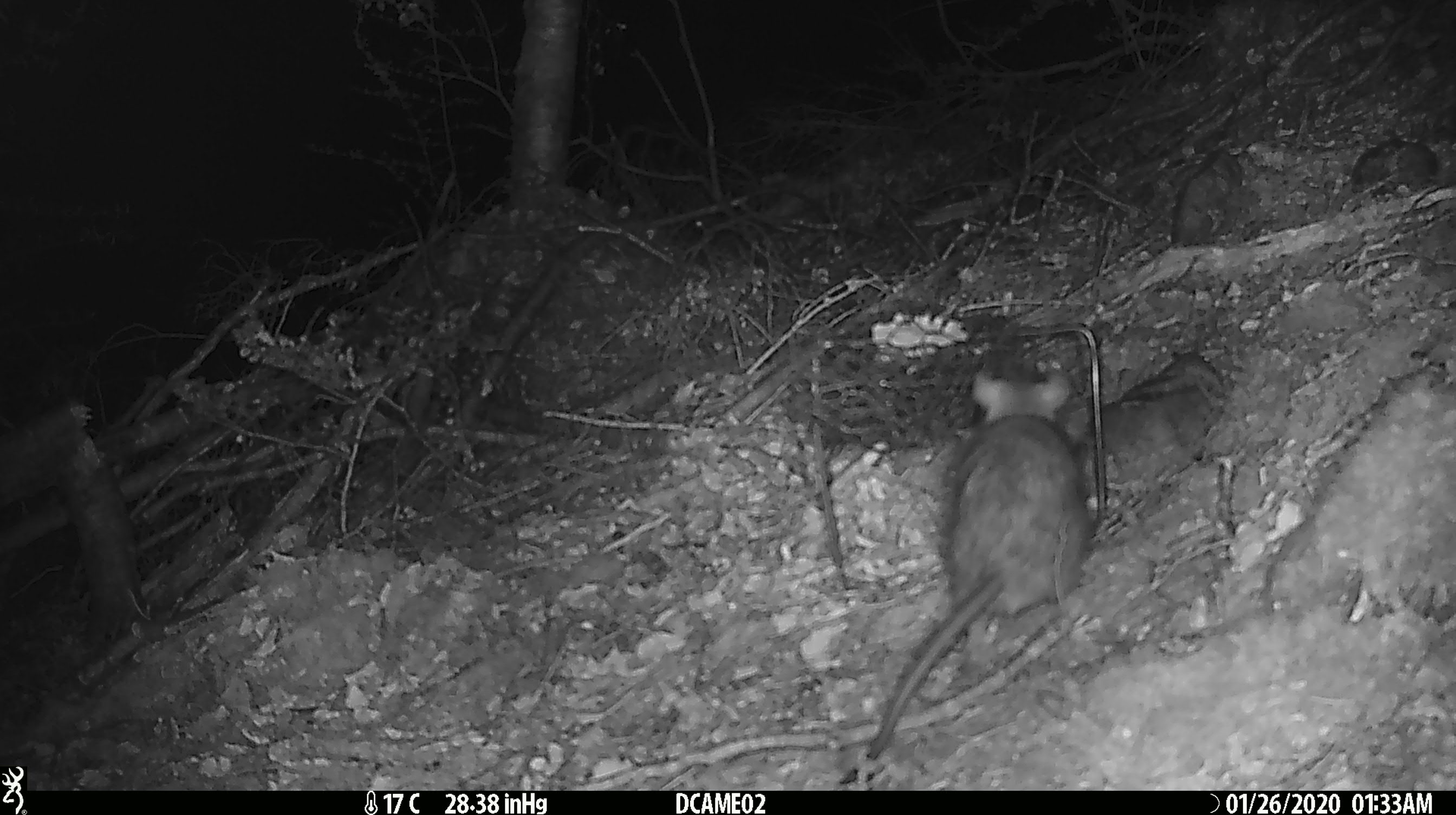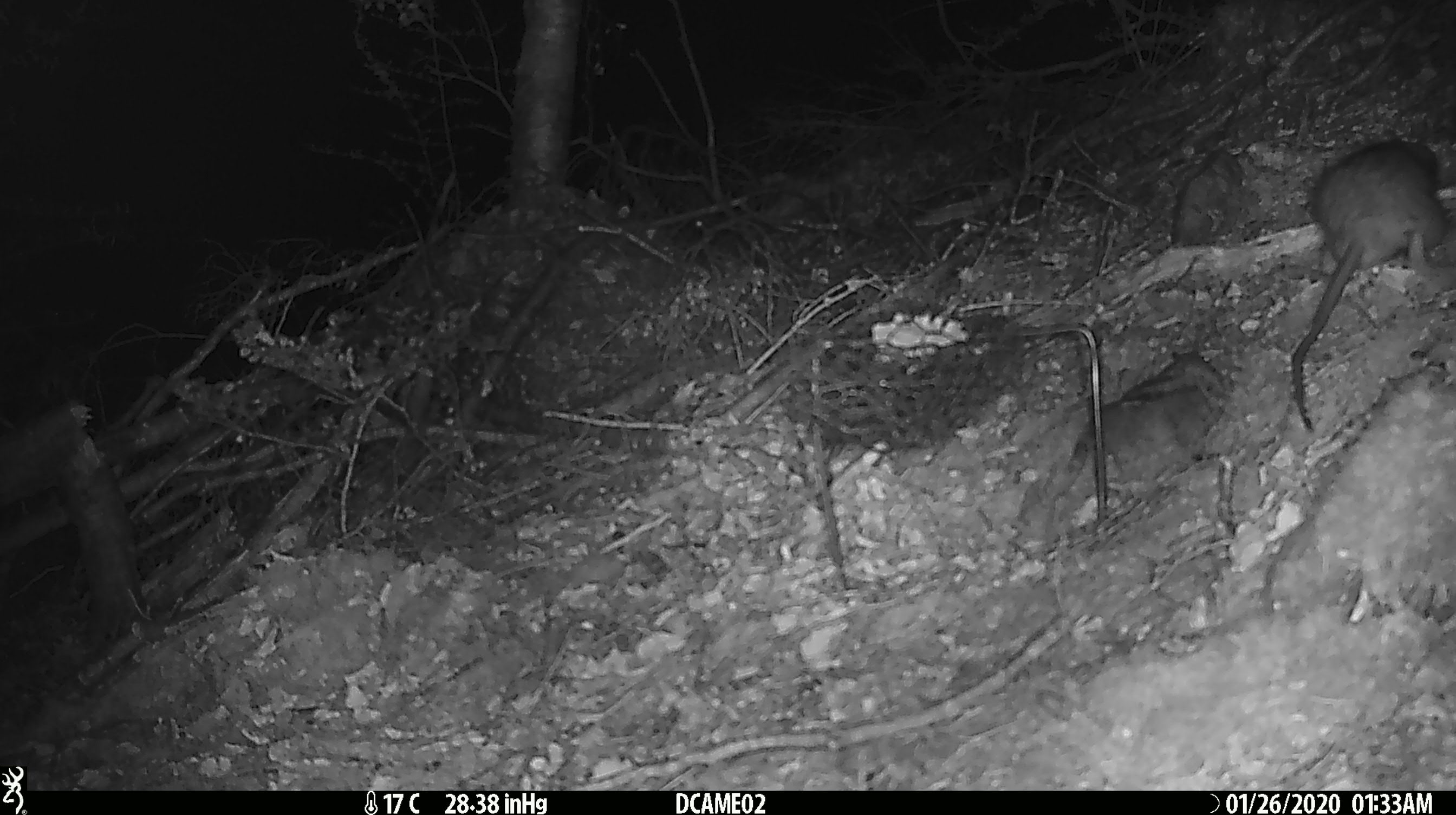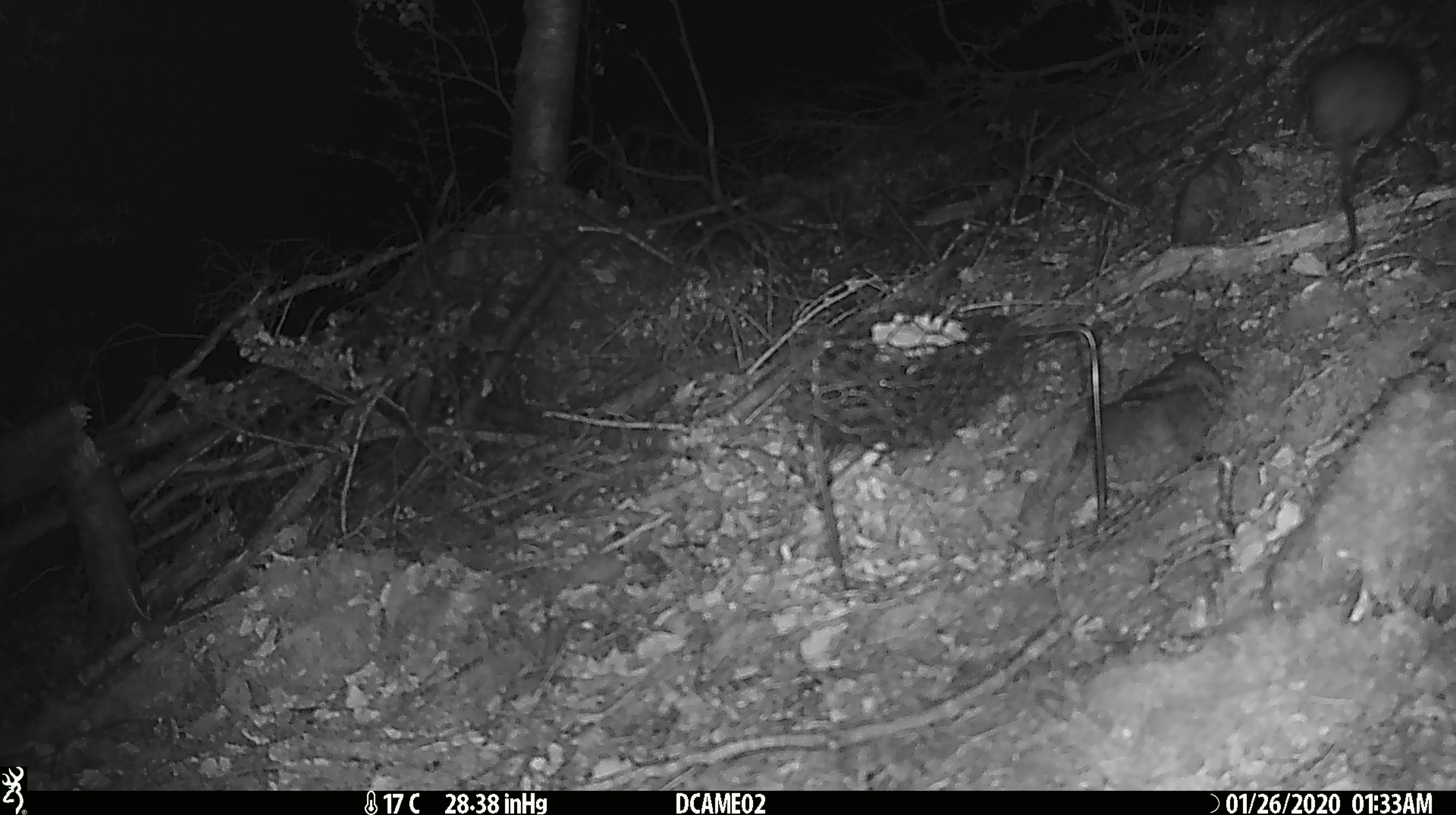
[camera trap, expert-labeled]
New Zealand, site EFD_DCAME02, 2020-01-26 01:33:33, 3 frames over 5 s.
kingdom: Animalia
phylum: Chordata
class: Mammalia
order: Rodentia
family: Muridae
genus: Rattus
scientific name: Rattus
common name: rat